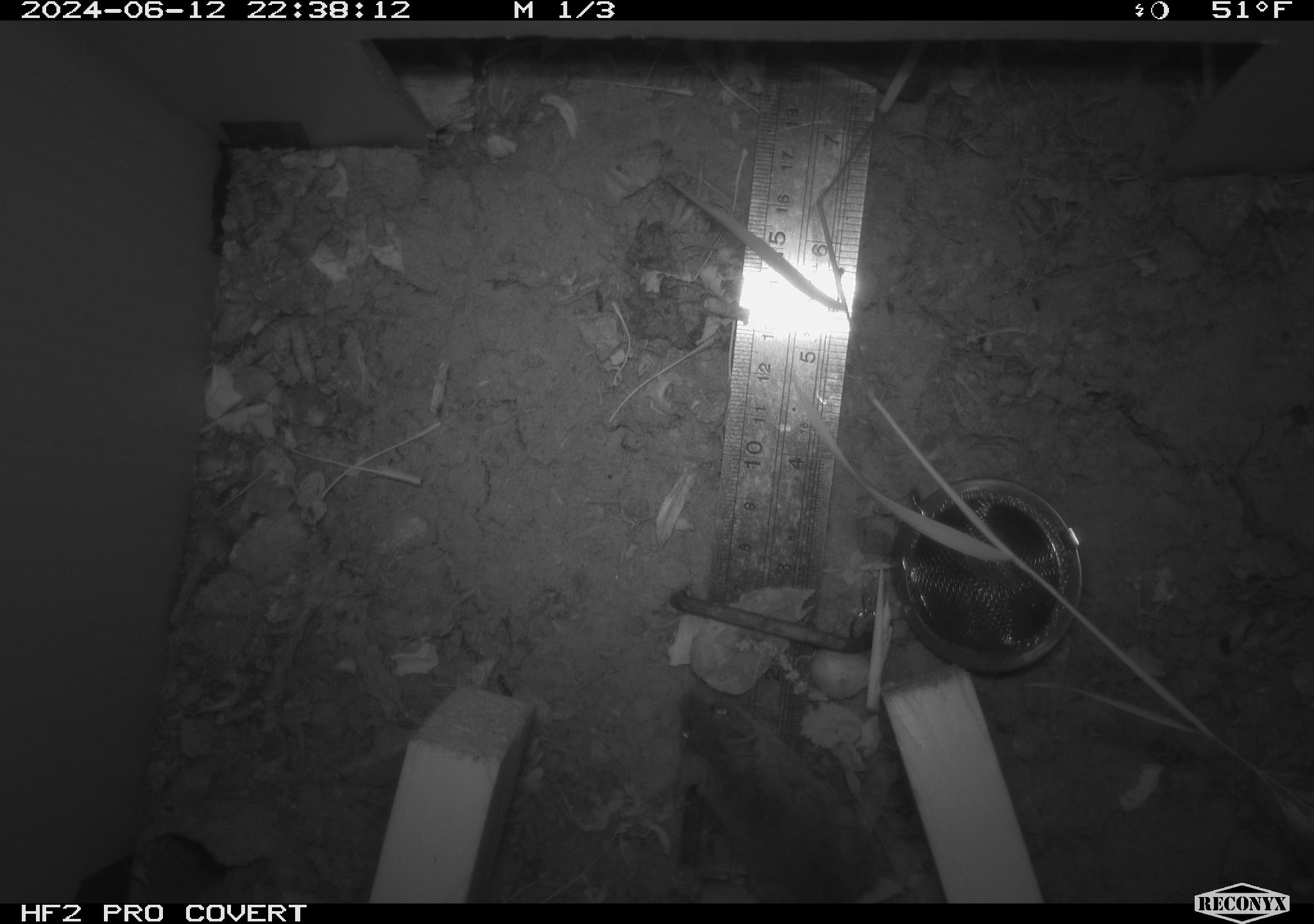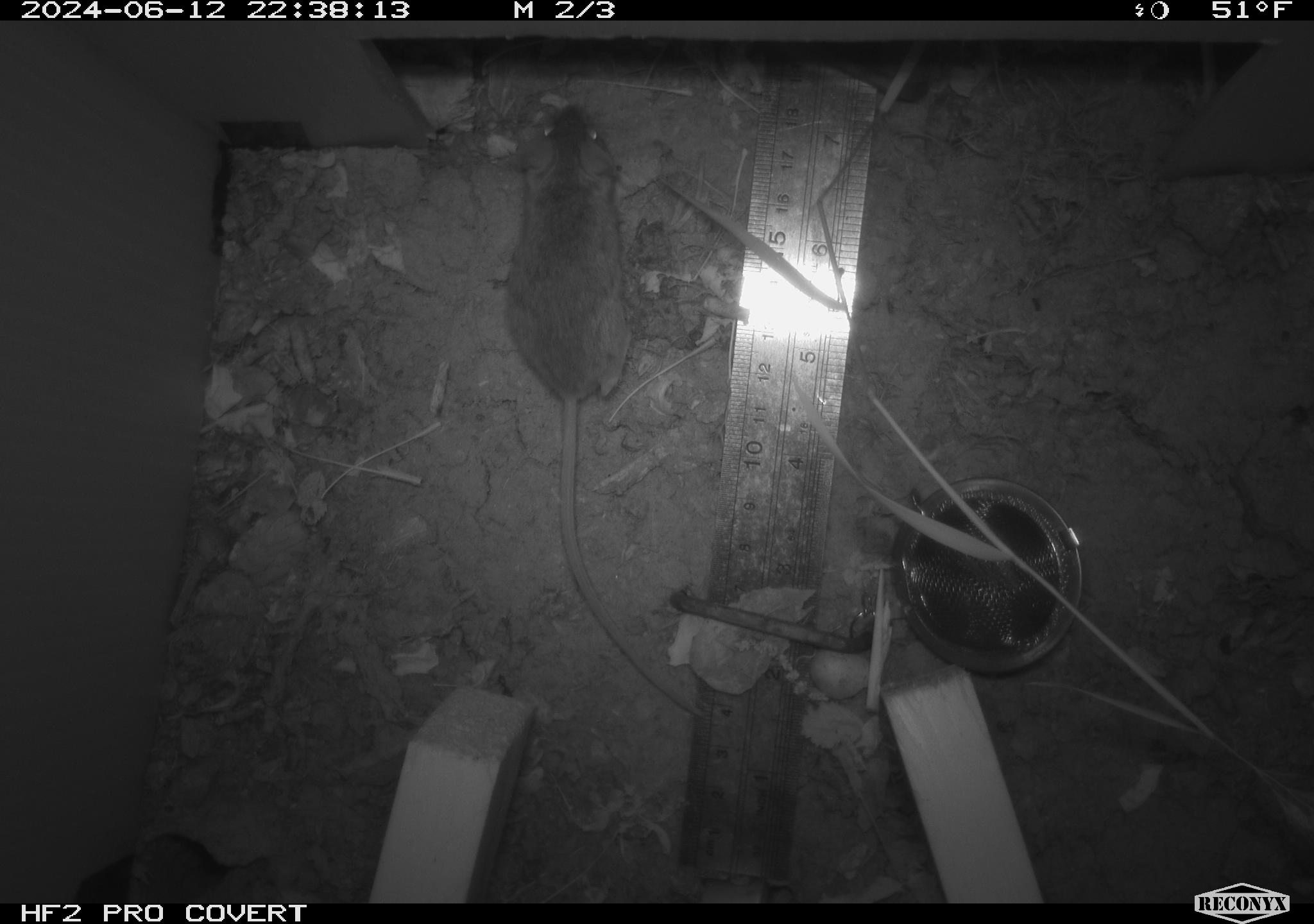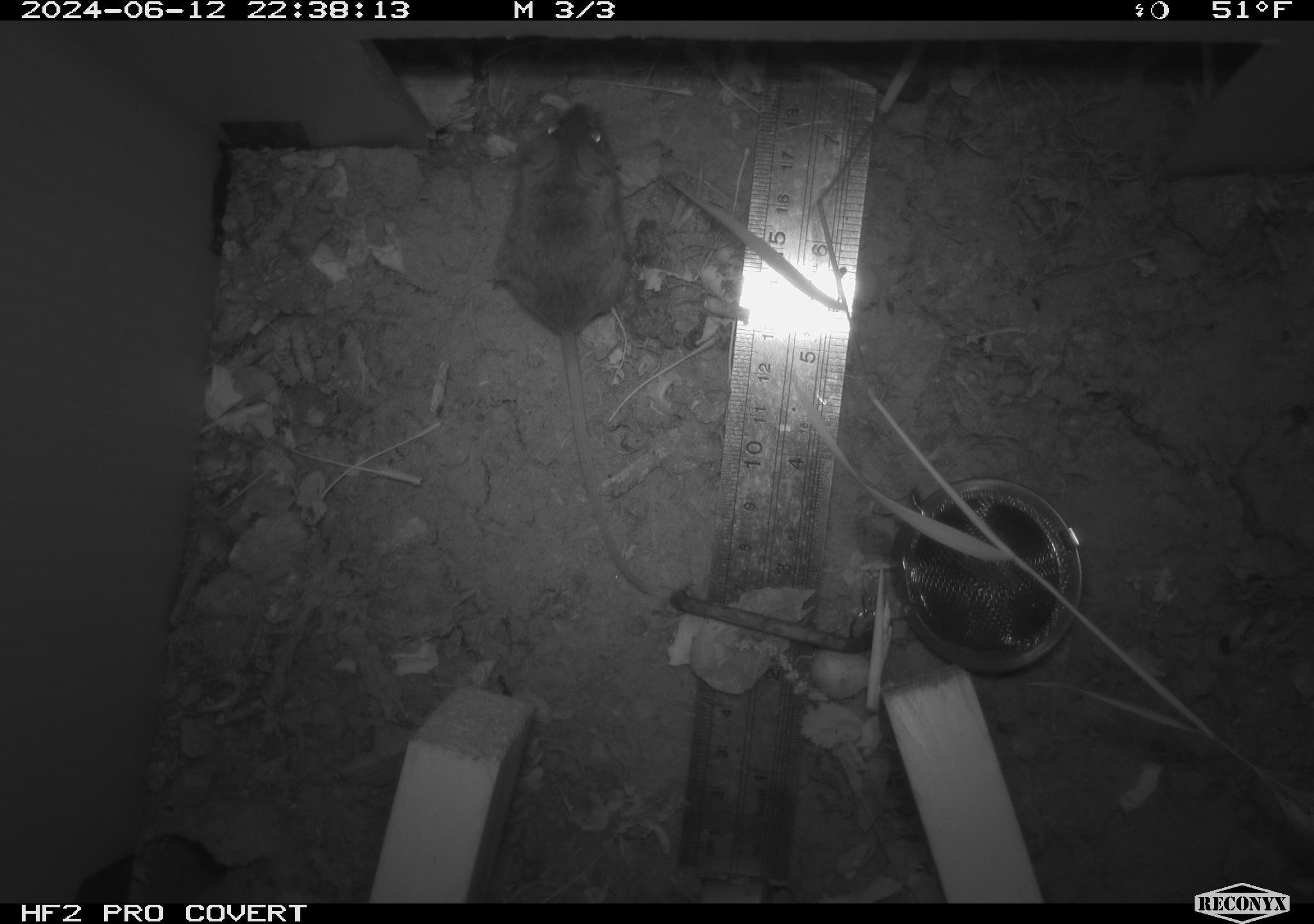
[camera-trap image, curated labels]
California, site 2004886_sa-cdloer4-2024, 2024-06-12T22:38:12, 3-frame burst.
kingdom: Animalia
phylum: Chordata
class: Mammalia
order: Rodentia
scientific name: Rodentia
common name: rodent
Rodent (Rodentia).